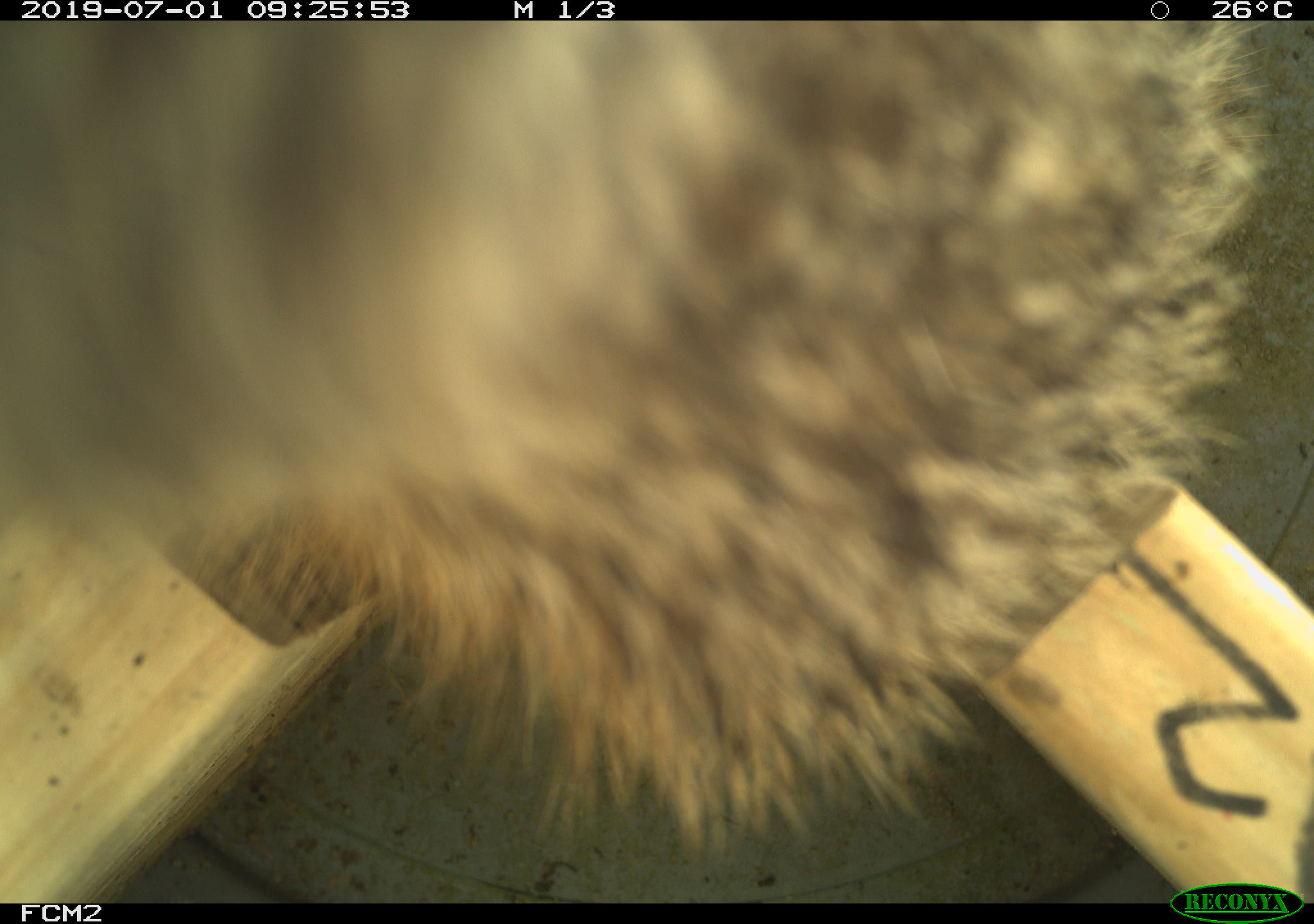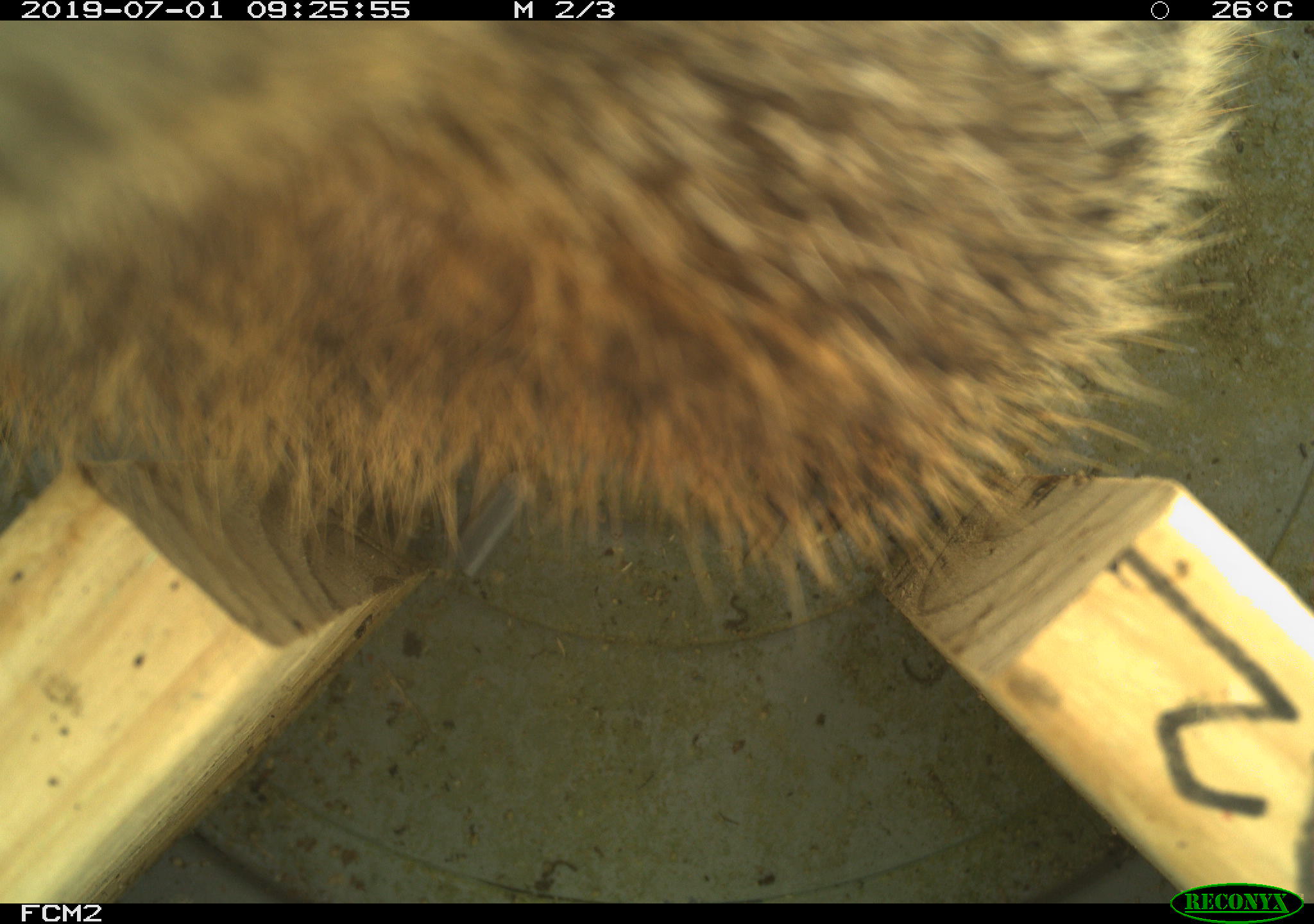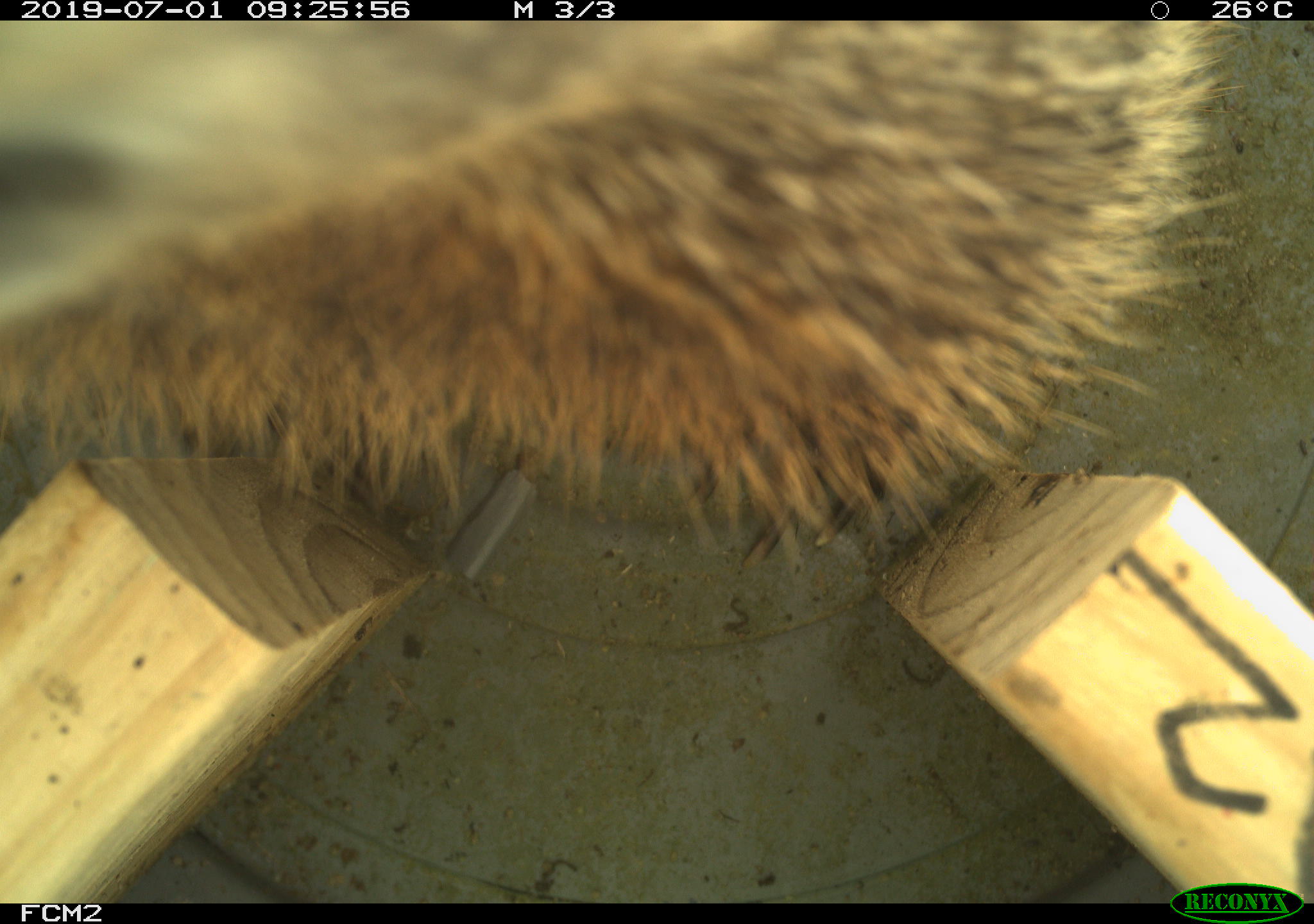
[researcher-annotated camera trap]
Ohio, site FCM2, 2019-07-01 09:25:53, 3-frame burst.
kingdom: Animalia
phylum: Chordata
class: Mammalia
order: Rodentia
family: Sciuridae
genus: Marmota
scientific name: Marmota monax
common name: woodchuck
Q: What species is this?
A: Woodchuck (Marmota monax).